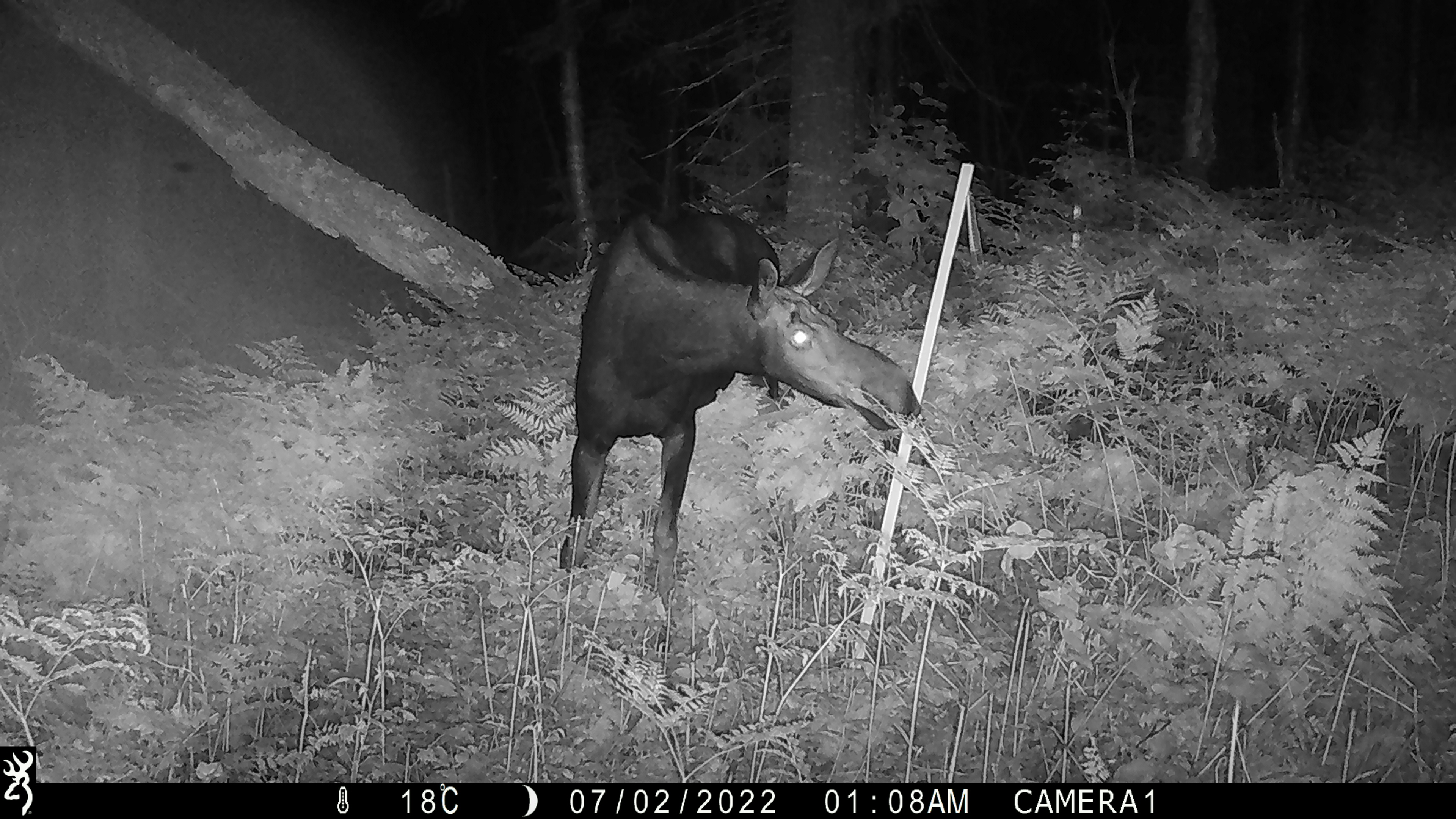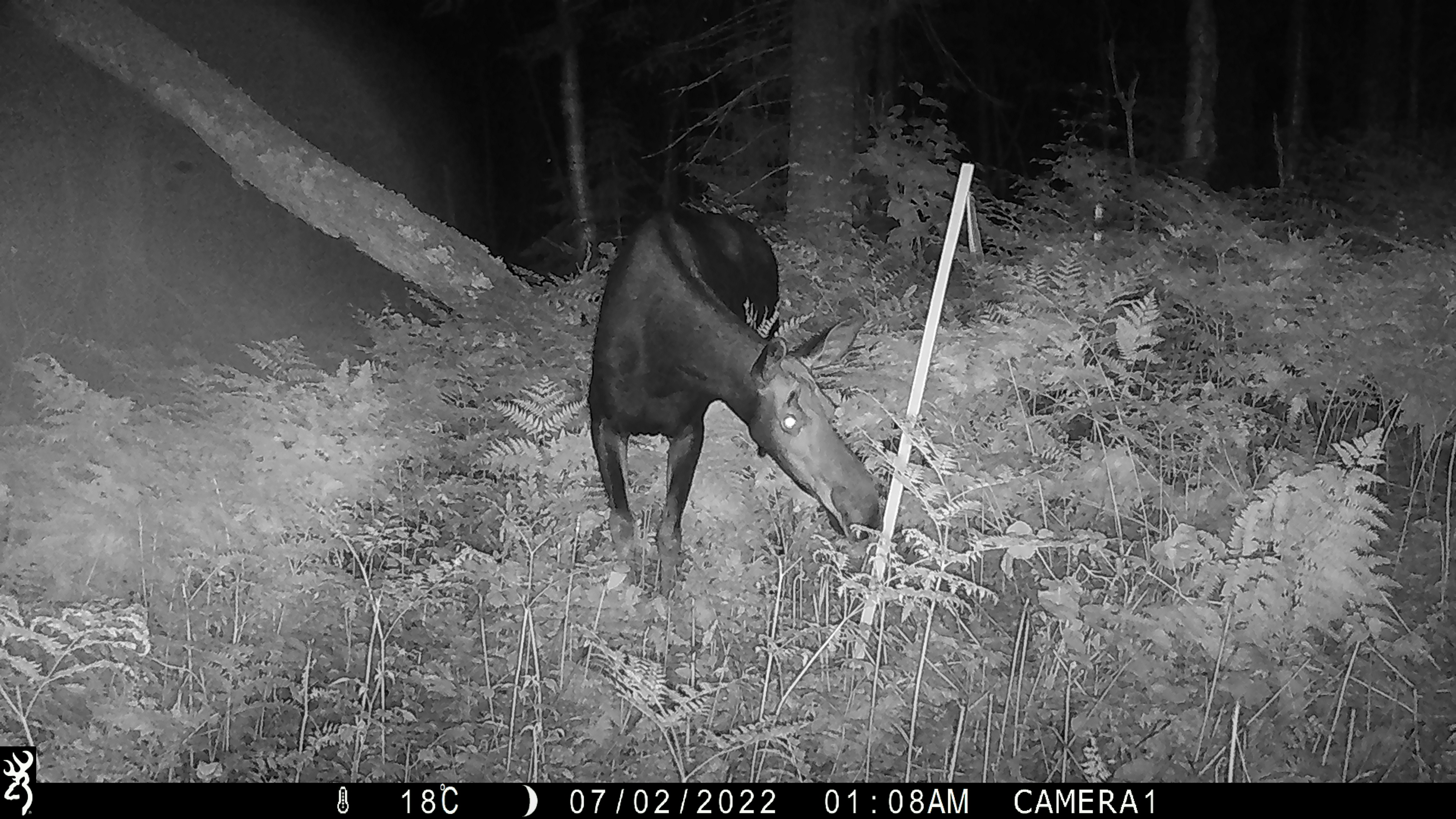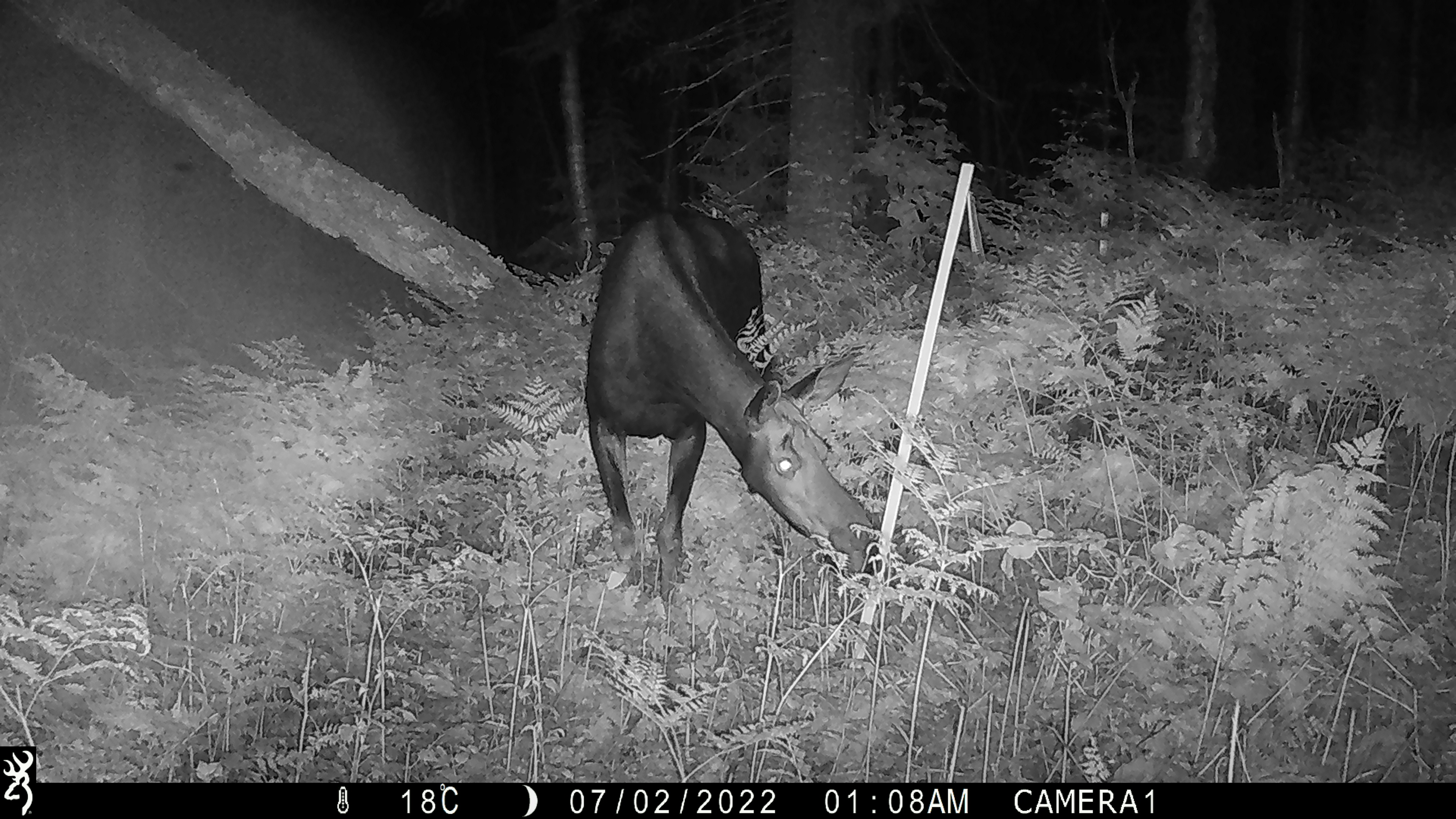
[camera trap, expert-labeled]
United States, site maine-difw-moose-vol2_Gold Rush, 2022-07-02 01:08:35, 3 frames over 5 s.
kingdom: Animalia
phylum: Chordata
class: Mammalia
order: Artiodactyla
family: Cervidae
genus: Alces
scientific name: Alces alces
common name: moose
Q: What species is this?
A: Moose (Alces alces).